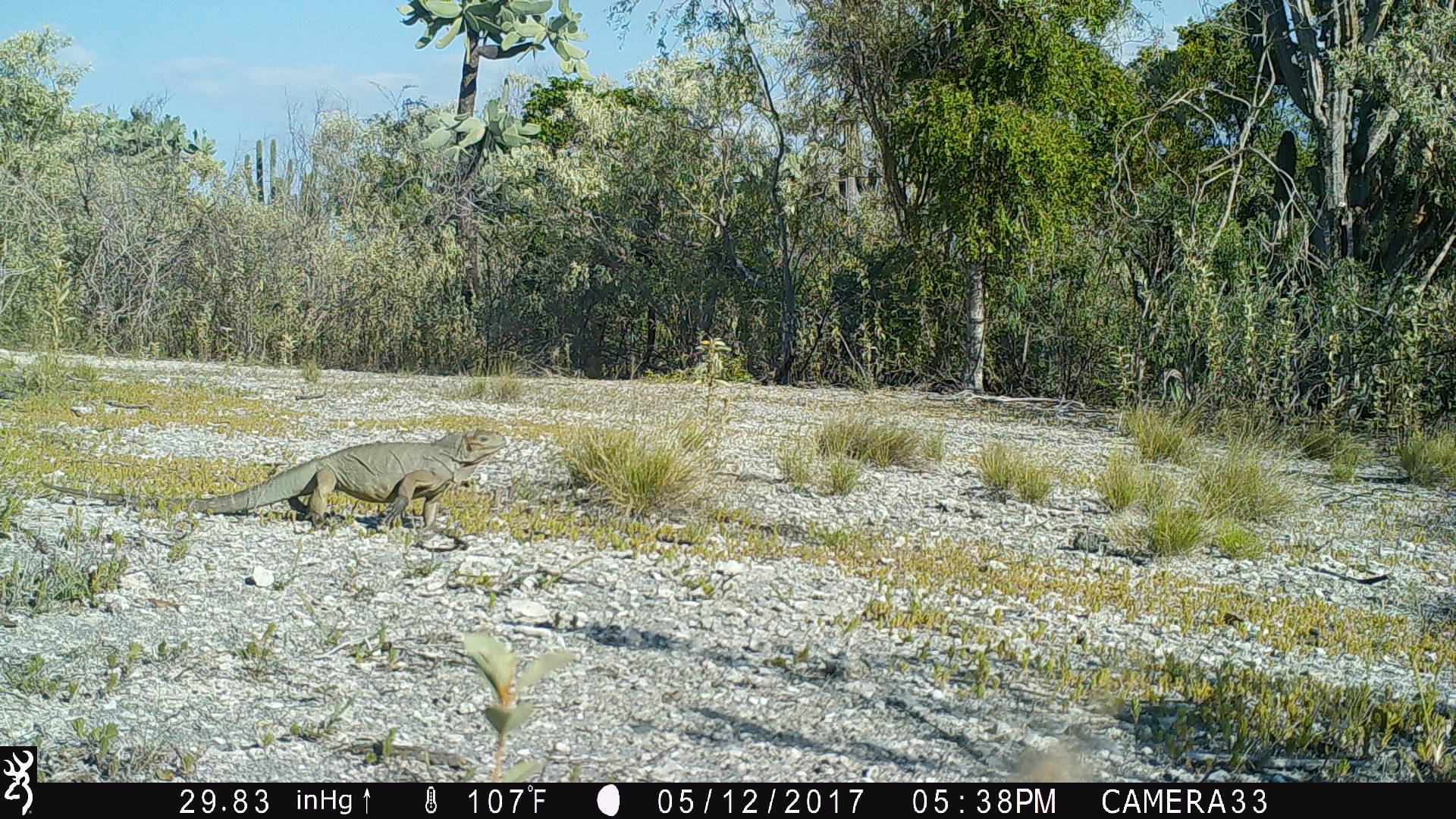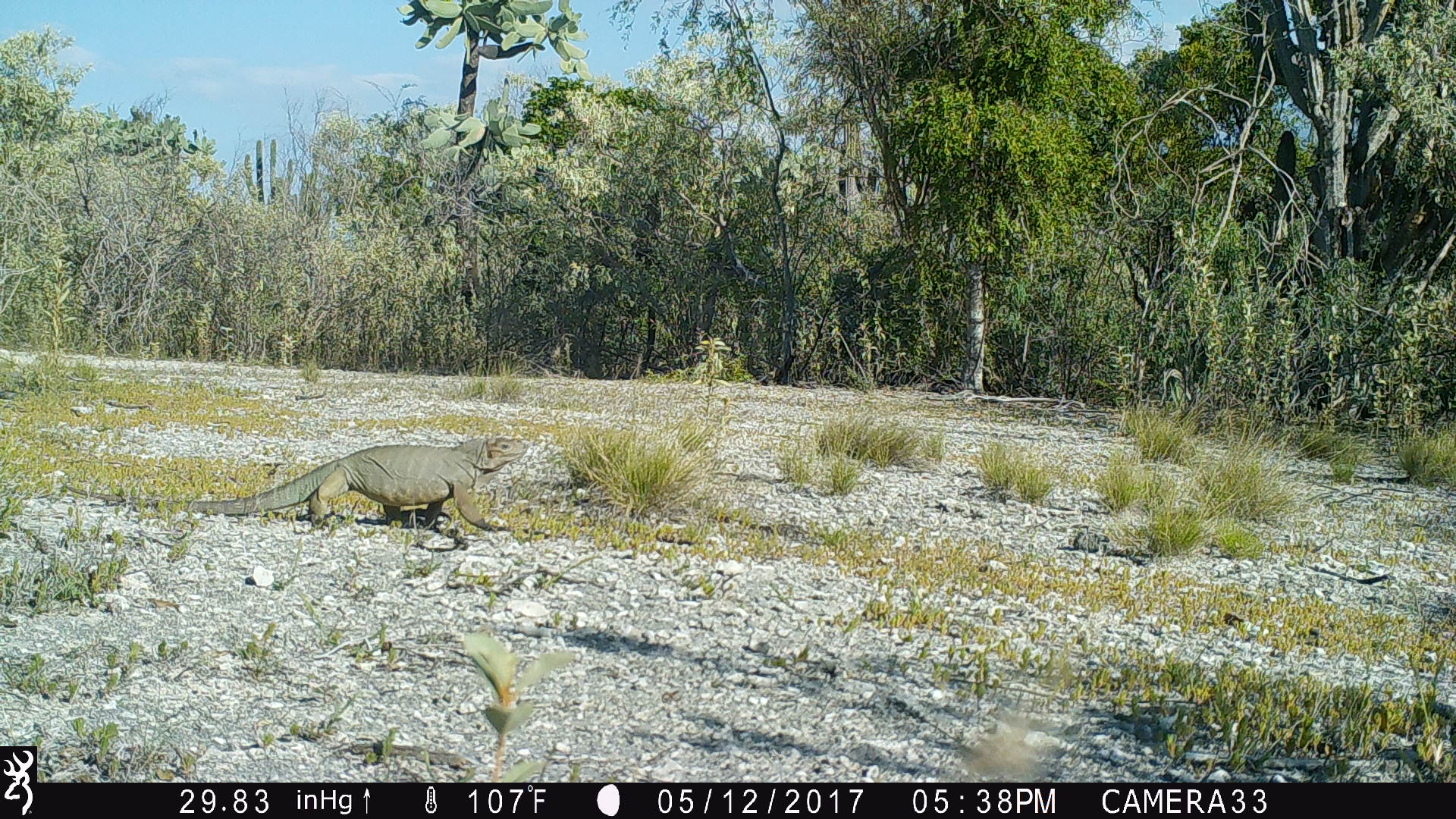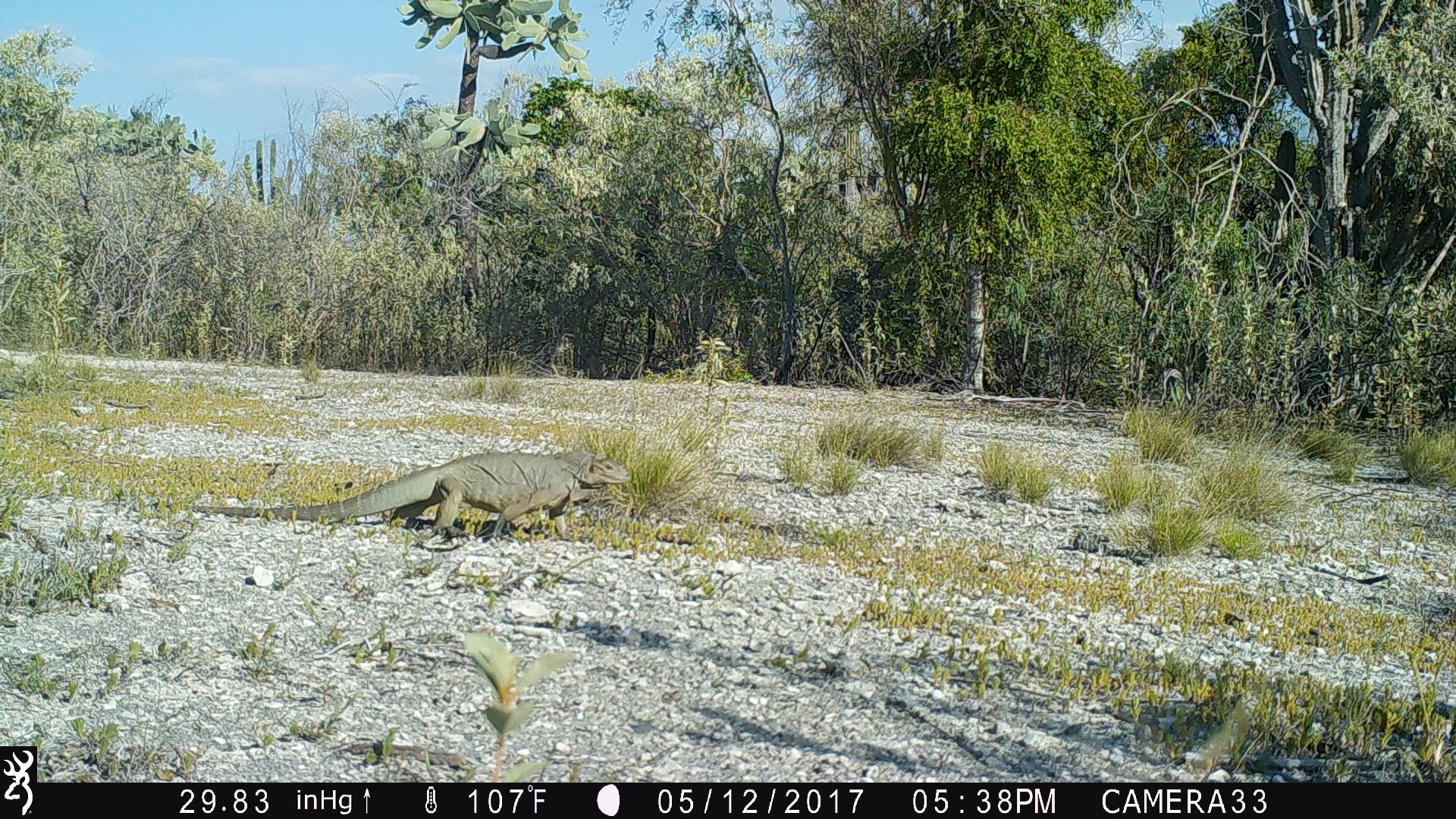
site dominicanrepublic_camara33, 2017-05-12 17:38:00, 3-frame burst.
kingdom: Animalia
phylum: Chordata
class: Reptilia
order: Squamata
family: Iguanidae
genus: Iguana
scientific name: Iguana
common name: typical iguanas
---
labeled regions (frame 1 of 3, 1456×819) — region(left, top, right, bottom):
iguana: region(43, 419, 508, 534)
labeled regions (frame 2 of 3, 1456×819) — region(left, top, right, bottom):
iguana: region(191, 434, 528, 536)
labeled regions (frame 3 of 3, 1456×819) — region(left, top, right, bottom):
iguana: region(167, 446, 632, 544)